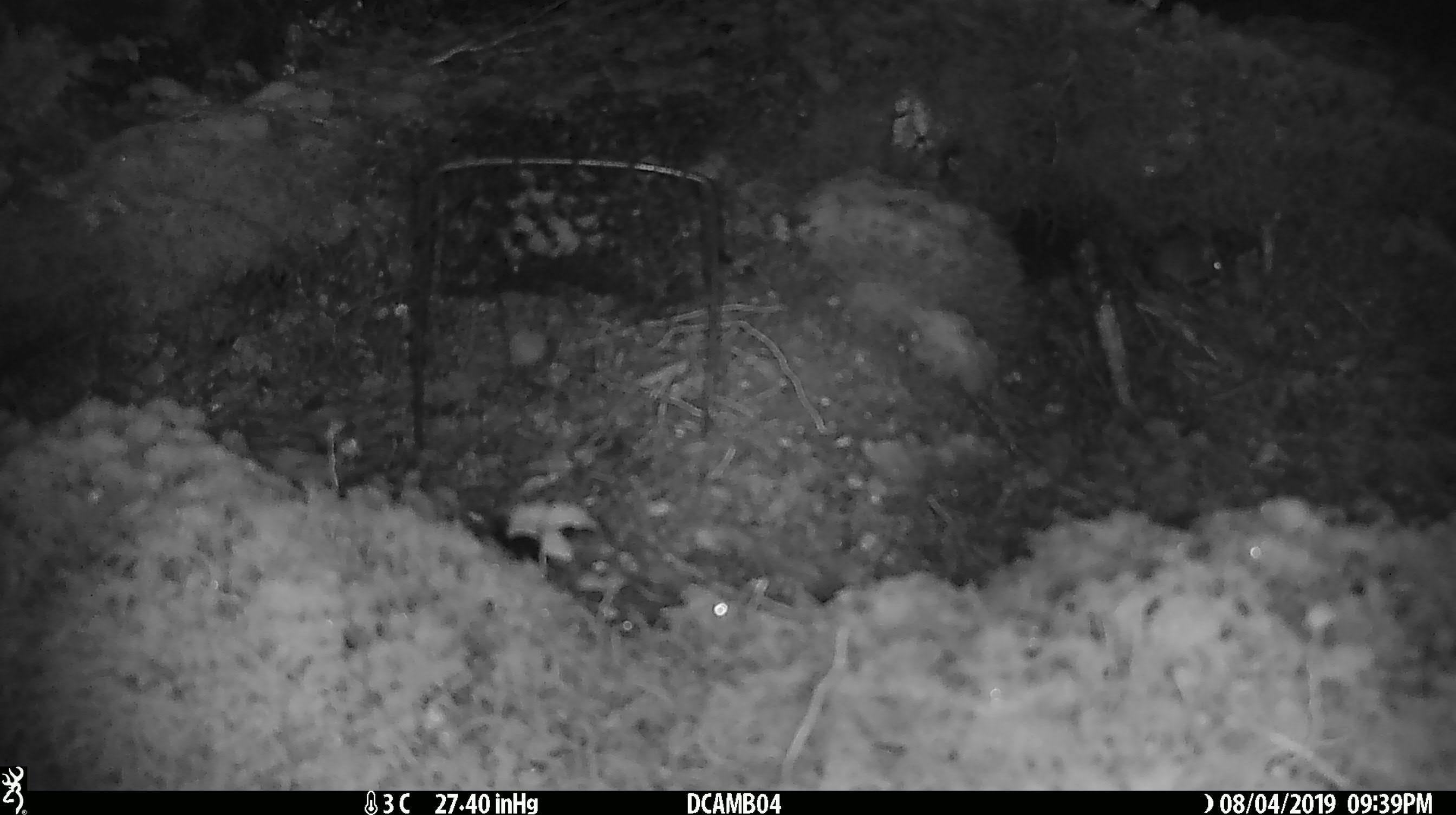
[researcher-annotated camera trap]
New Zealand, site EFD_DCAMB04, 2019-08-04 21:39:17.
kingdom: Animalia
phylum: Chordata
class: Mammalia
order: Rodentia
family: Muridae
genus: Mus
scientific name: Mus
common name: mouse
Mouse (Mus).